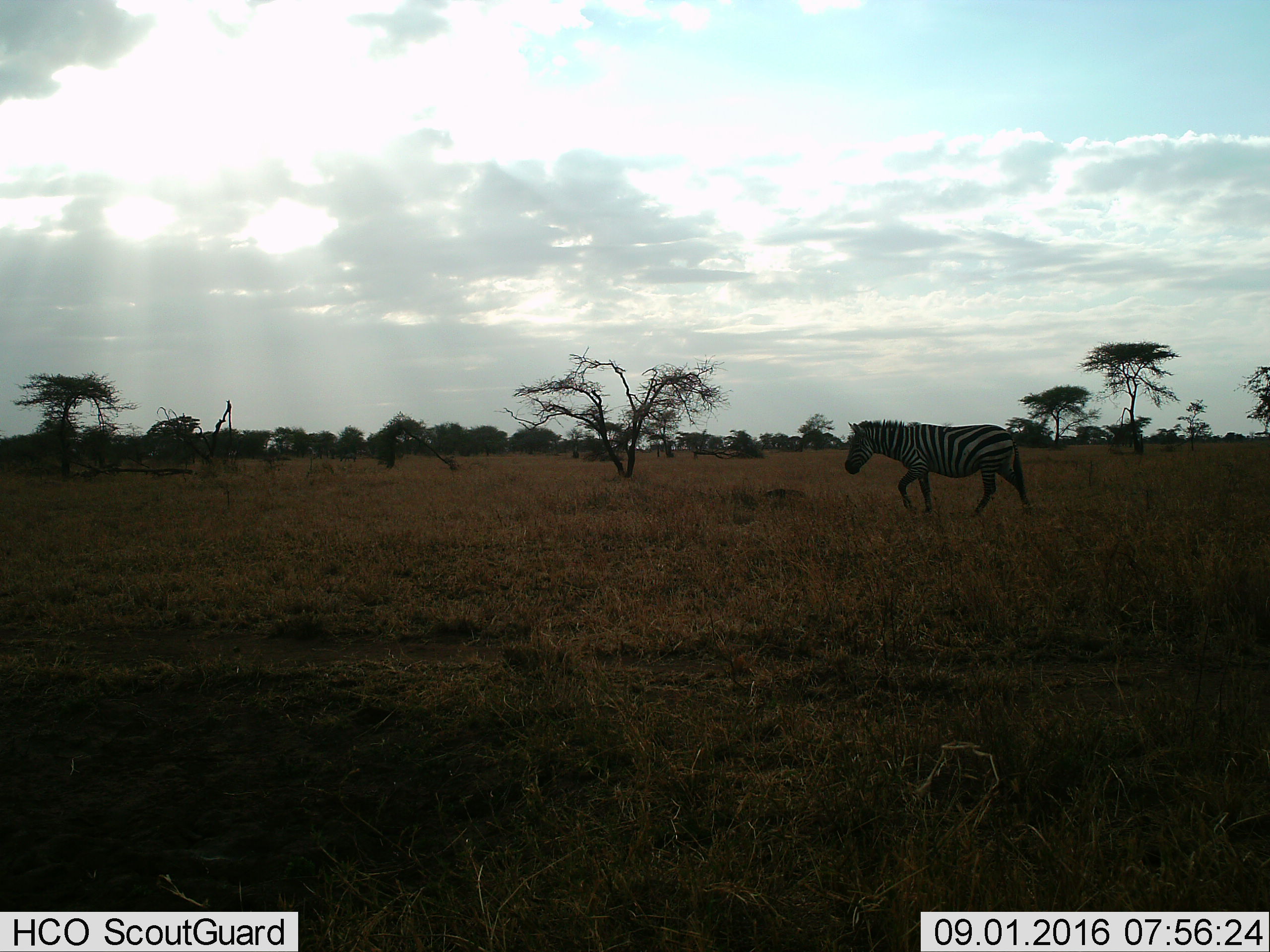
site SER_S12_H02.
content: unidentified animal